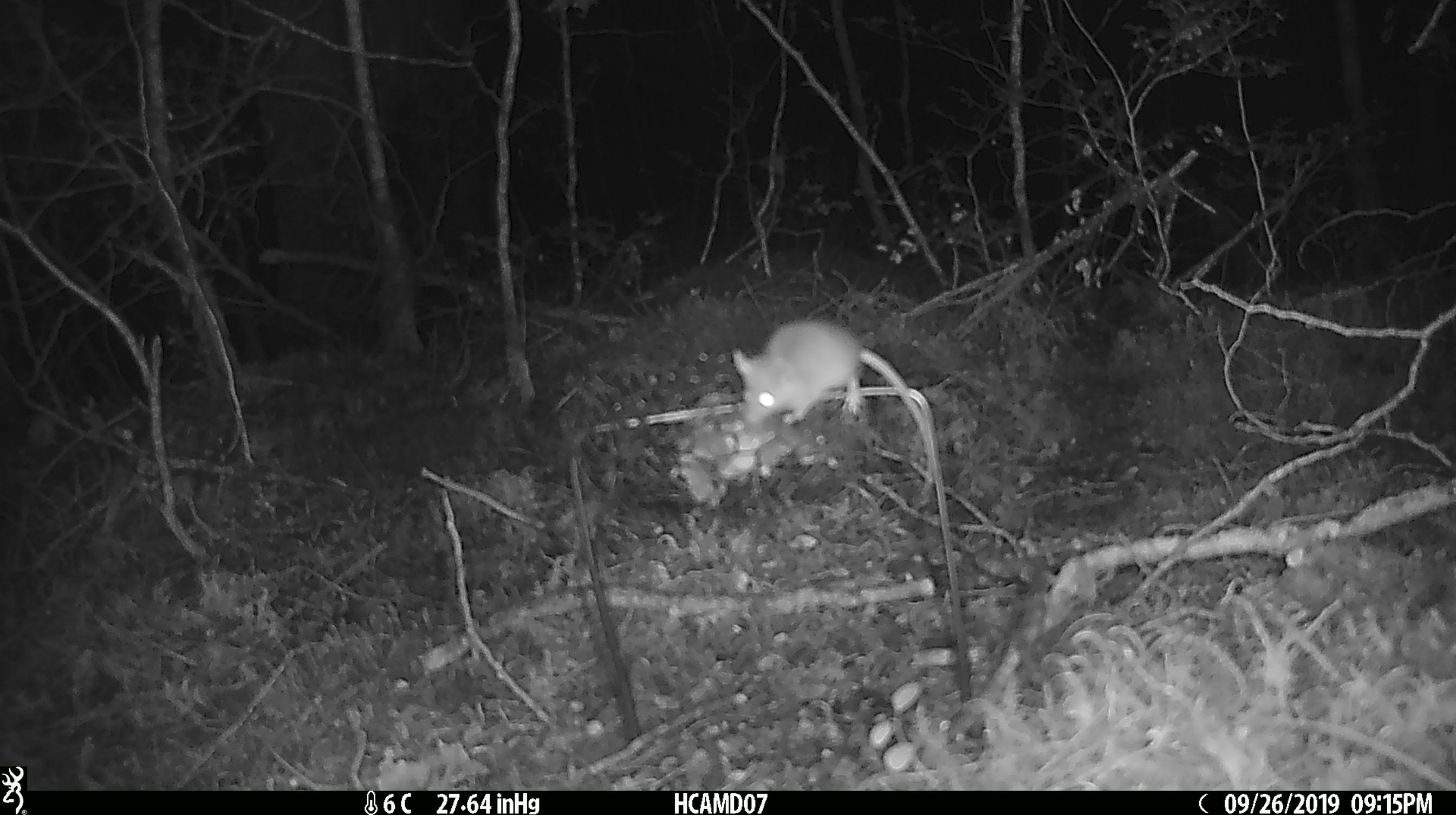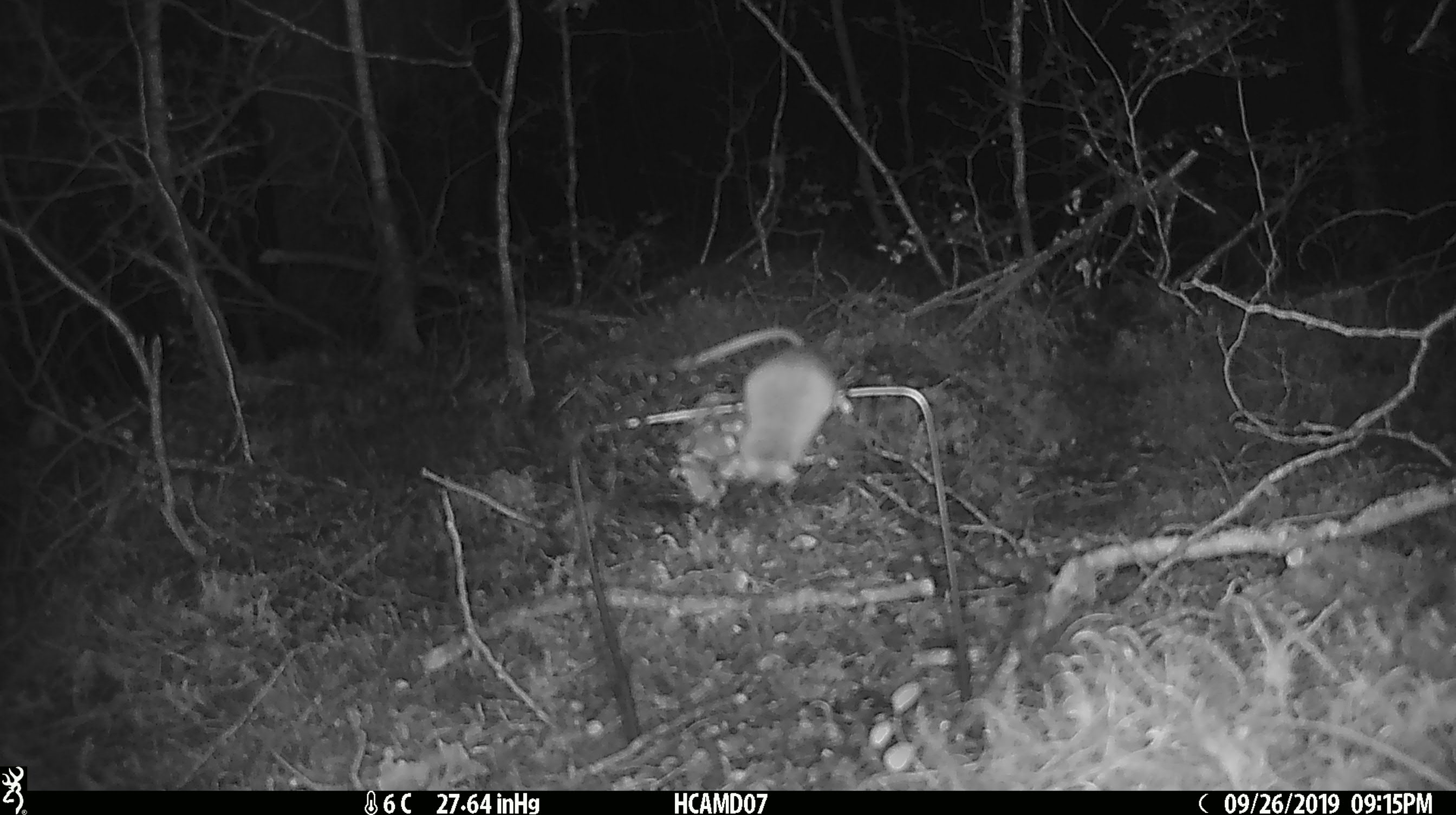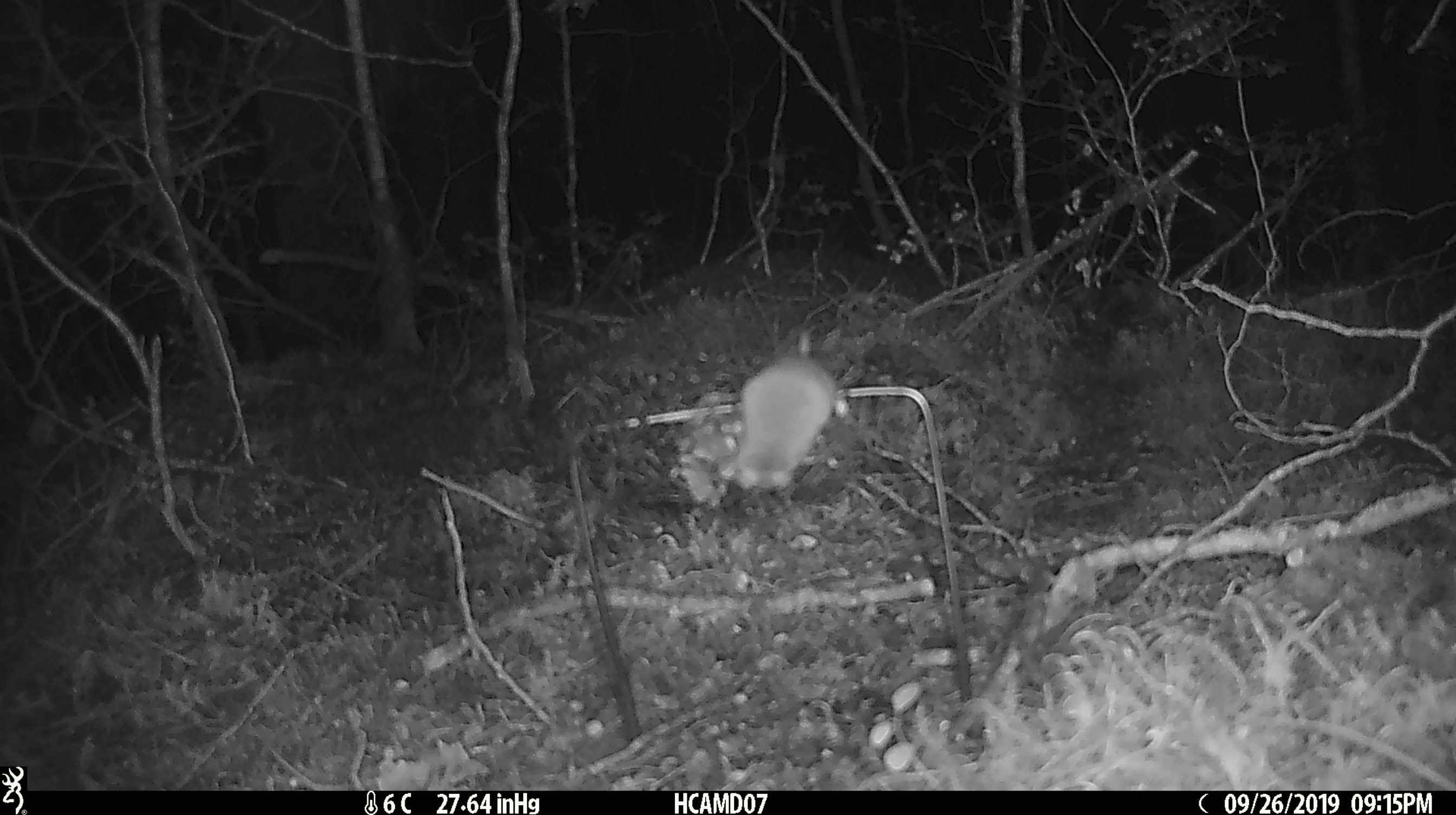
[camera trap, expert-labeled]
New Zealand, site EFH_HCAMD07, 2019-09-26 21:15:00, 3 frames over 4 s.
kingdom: Animalia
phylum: Chordata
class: Mammalia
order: Rodentia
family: Muridae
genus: Mus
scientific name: Mus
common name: mouse